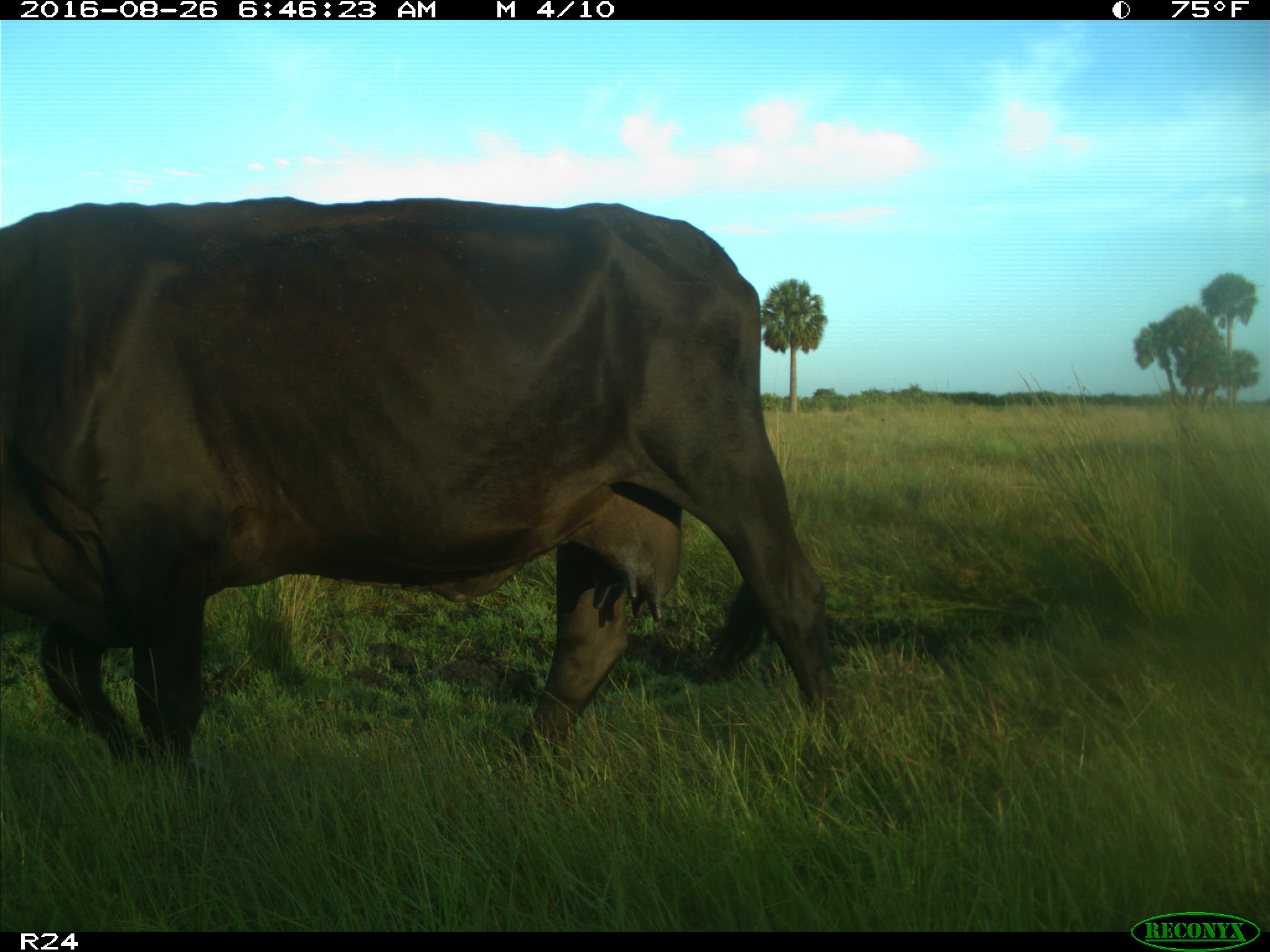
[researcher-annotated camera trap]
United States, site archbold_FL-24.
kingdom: Animalia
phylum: Chordata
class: Mammalia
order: Artiodactyla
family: Bovidae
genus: Bos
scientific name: Bos taurus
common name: domestic cow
Bos taurus (domestic cow).